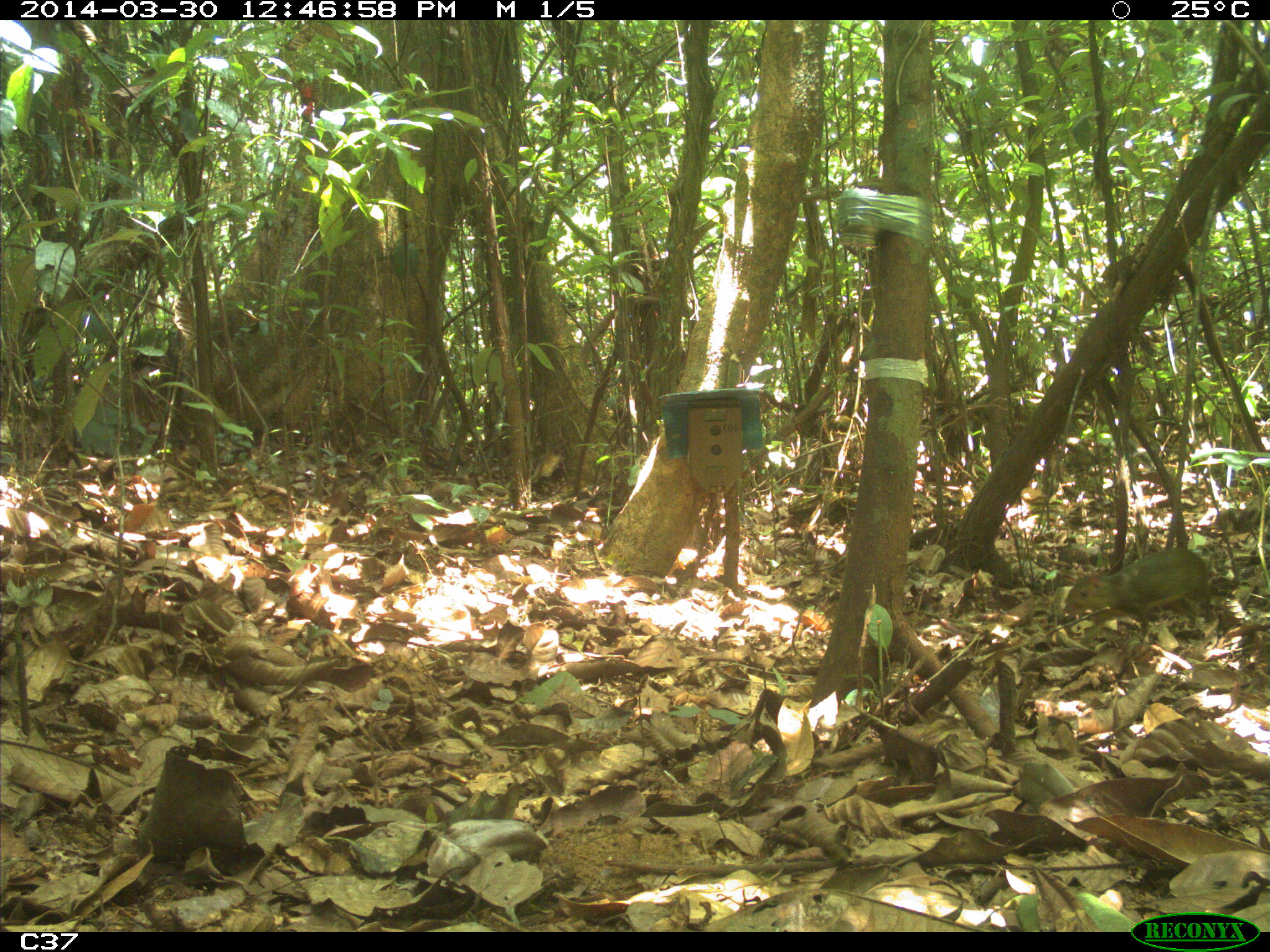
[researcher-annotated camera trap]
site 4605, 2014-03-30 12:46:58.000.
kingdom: Animalia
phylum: Chordata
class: Mammalia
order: Rodentia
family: Dasyproctidae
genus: Myoprocta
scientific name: Myoprocta pratti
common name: green acouchi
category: myoprocta pratii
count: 1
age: adult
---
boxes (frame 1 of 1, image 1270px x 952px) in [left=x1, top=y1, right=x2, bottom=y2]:
myoprocta pratii: [left=1063, top=546, right=1213, bottom=641]